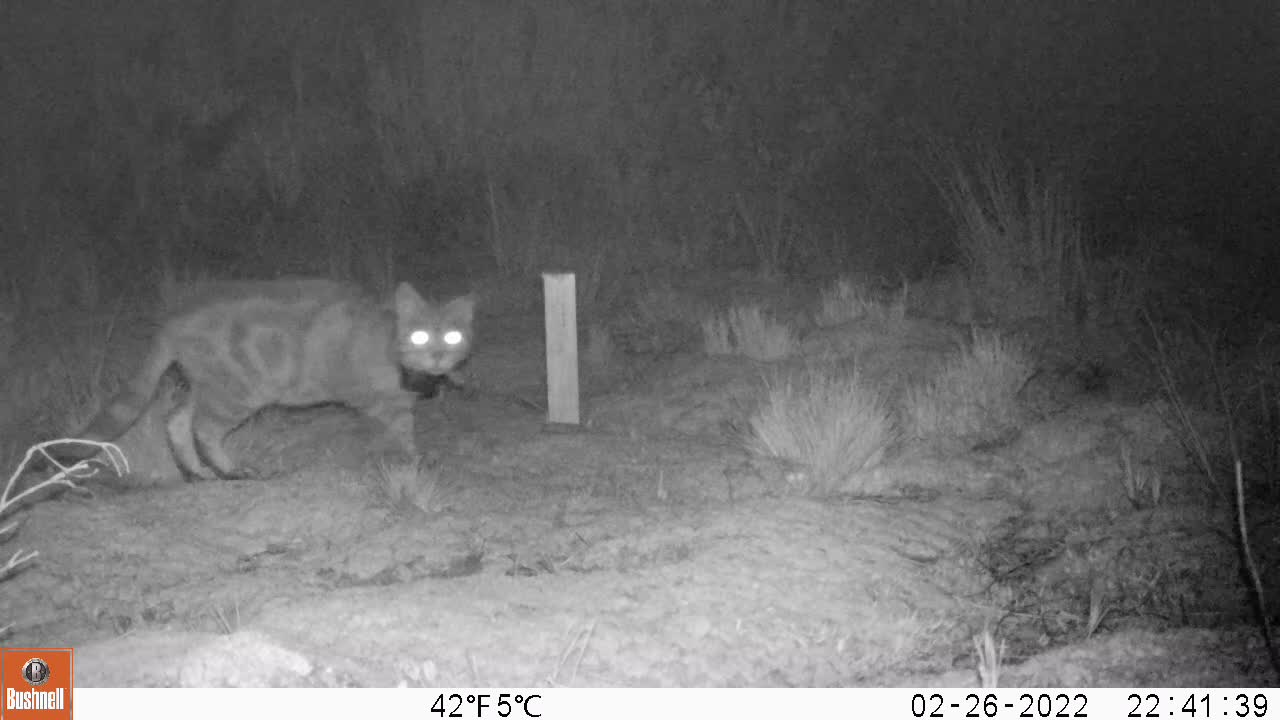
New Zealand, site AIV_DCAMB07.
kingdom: Animalia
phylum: Chordata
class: Mammalia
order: Carnivora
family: Felidae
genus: Felis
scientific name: Felis catus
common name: domestic cat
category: cat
Cat (domestic cat) (Felis catus).